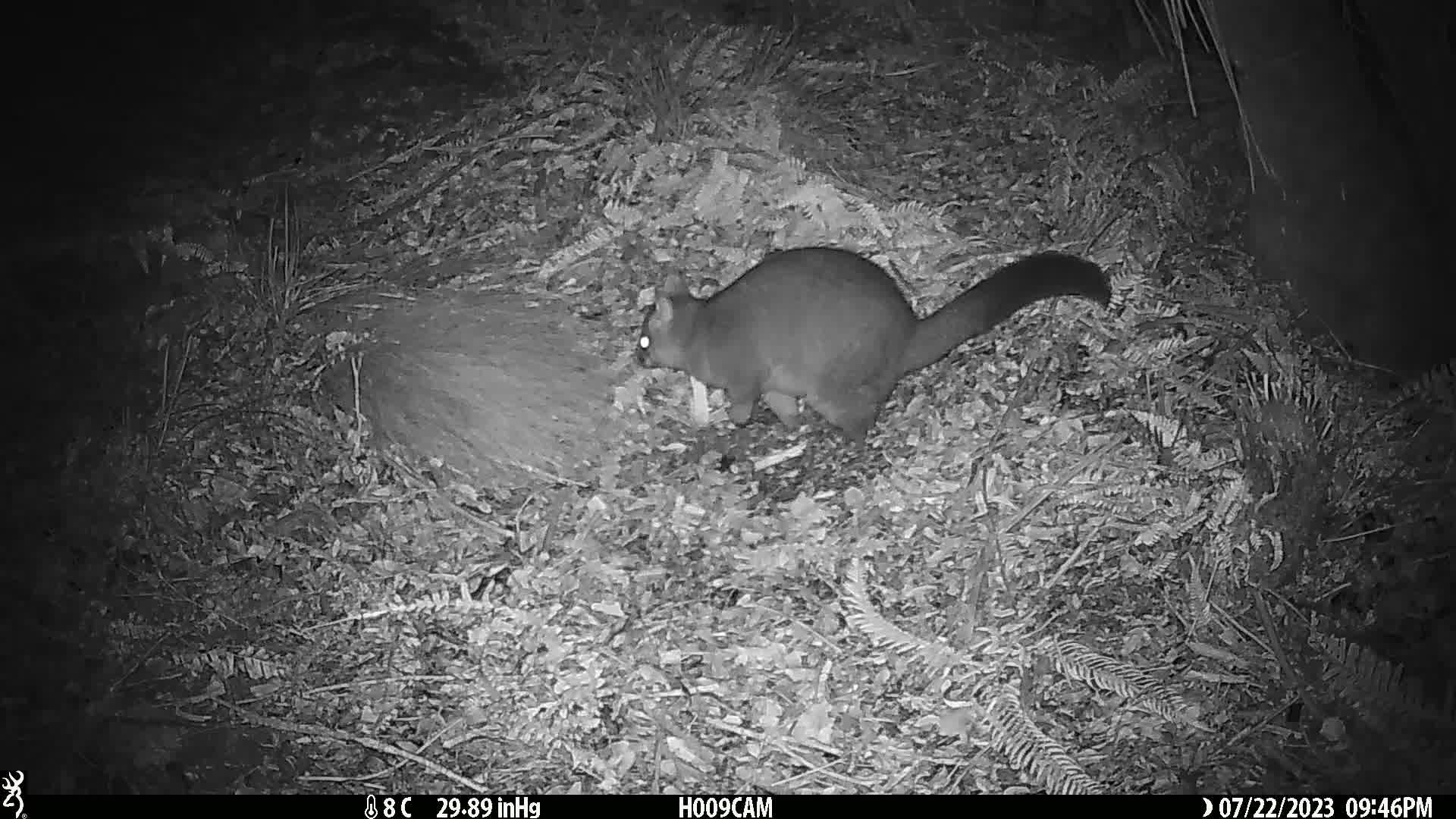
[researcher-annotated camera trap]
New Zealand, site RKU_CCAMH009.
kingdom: Animalia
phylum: Chordata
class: Mammalia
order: Diprotodontia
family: Phalangeridae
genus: Trichosurus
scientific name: Trichosurus vulpecula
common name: common brushtail possum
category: possum